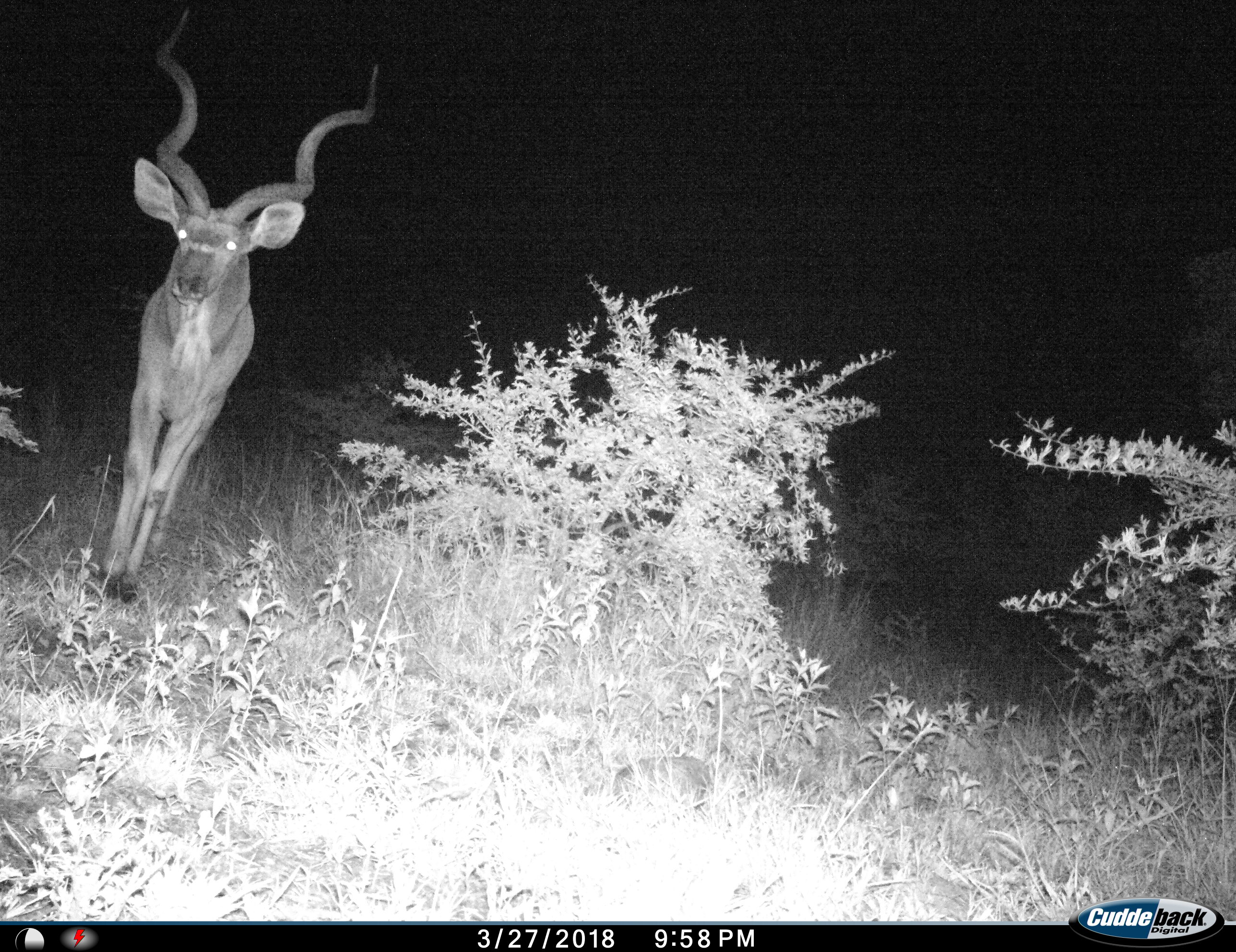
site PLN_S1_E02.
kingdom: Animalia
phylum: Chordata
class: Mammalia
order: Artiodactyla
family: Bovidae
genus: Tragelaphus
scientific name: Tragelaphus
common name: kudu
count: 1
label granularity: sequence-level